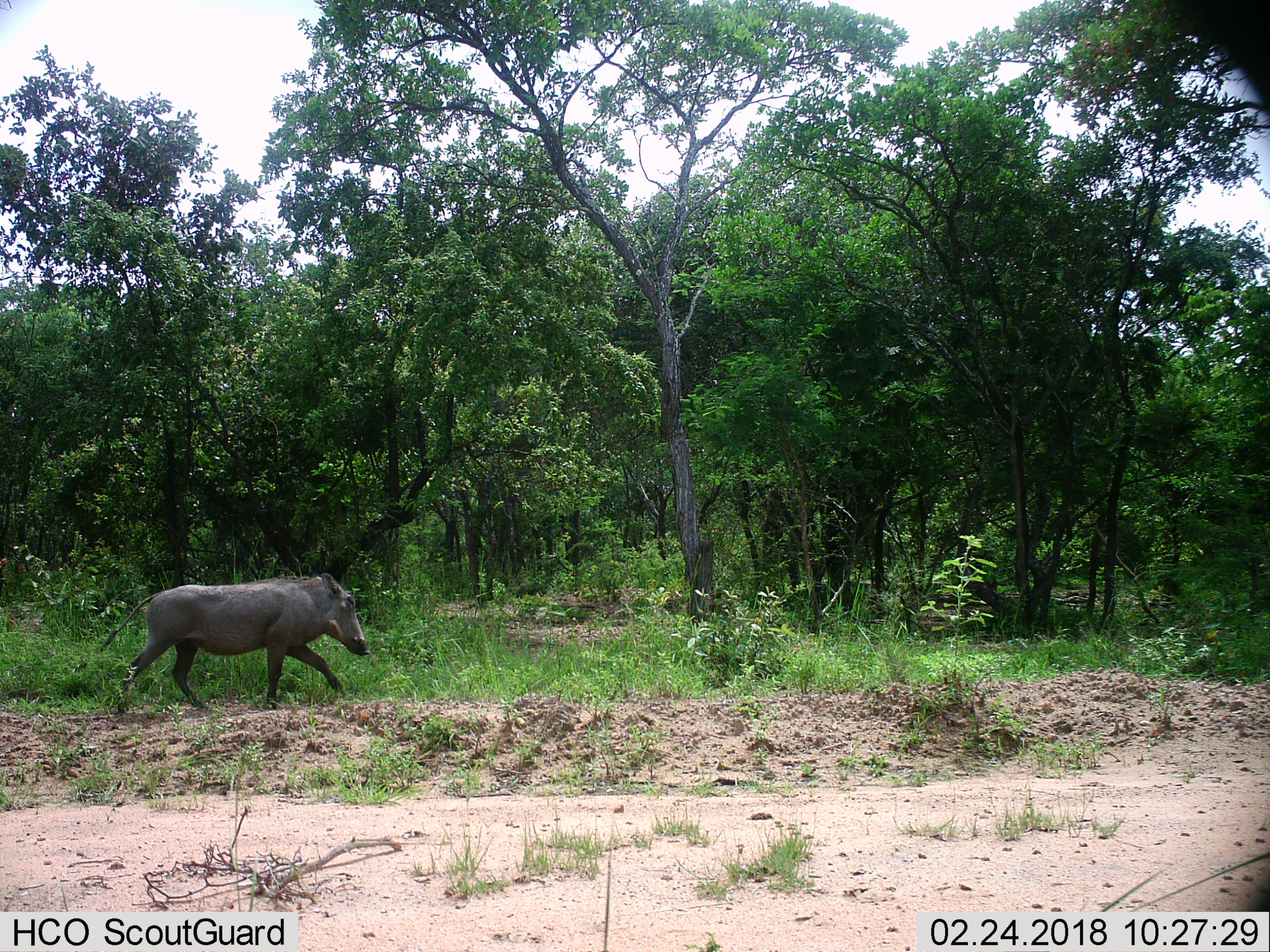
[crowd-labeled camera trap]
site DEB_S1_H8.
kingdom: Animalia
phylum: Chordata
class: Mammalia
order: Artiodactyla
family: Suidae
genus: Phacochoerus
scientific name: Phacochoerus africanus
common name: warthog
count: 1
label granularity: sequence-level